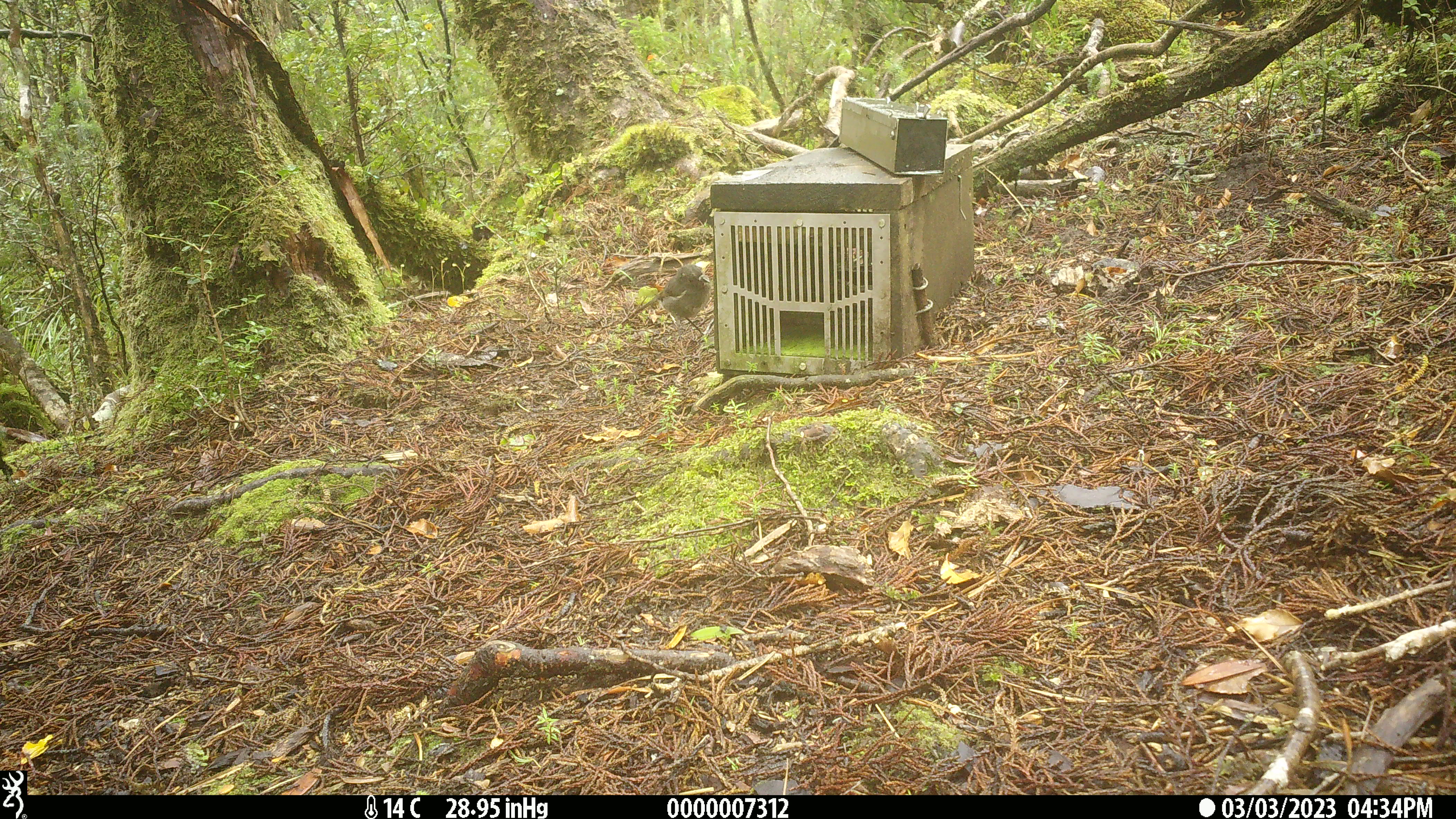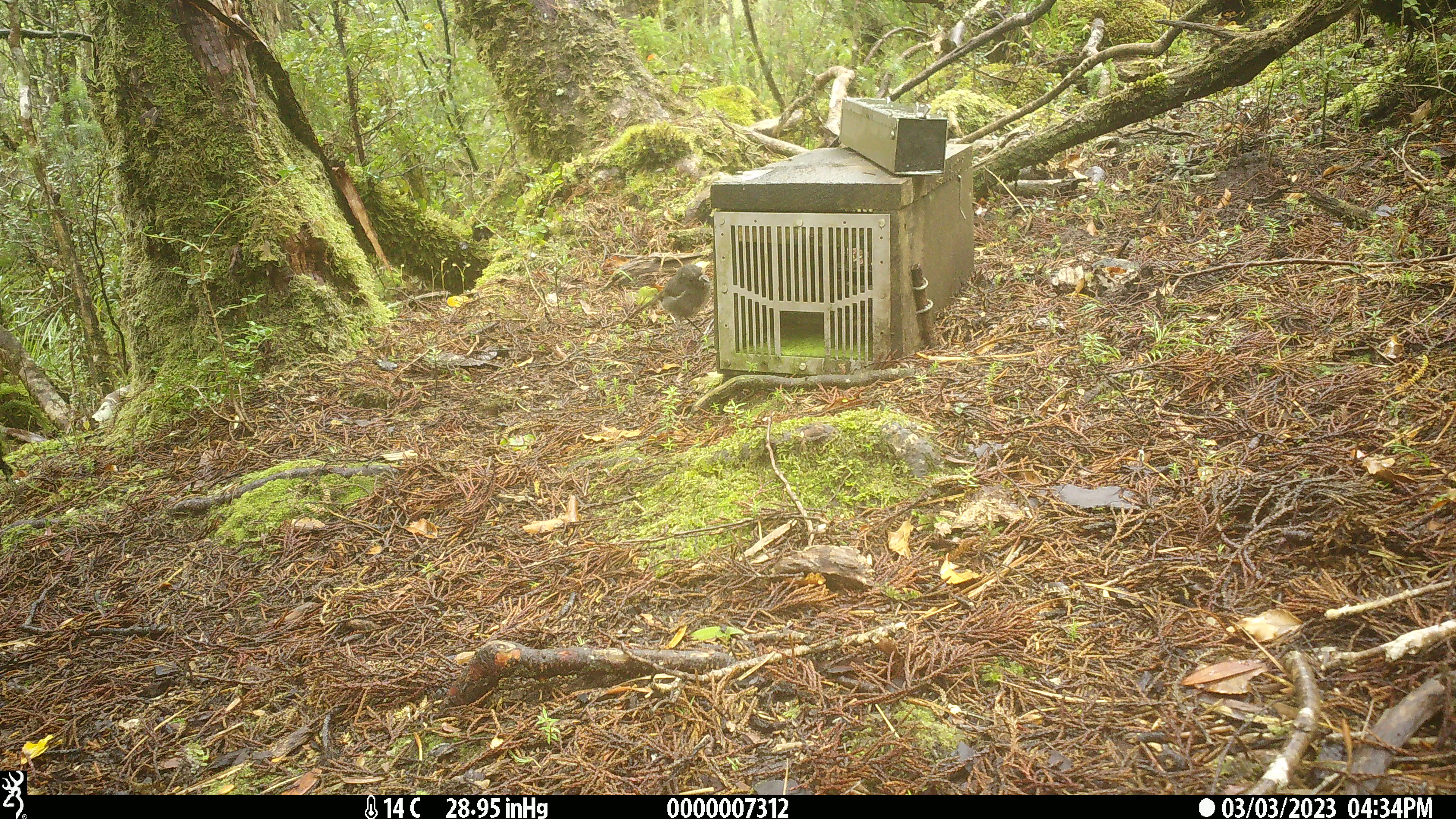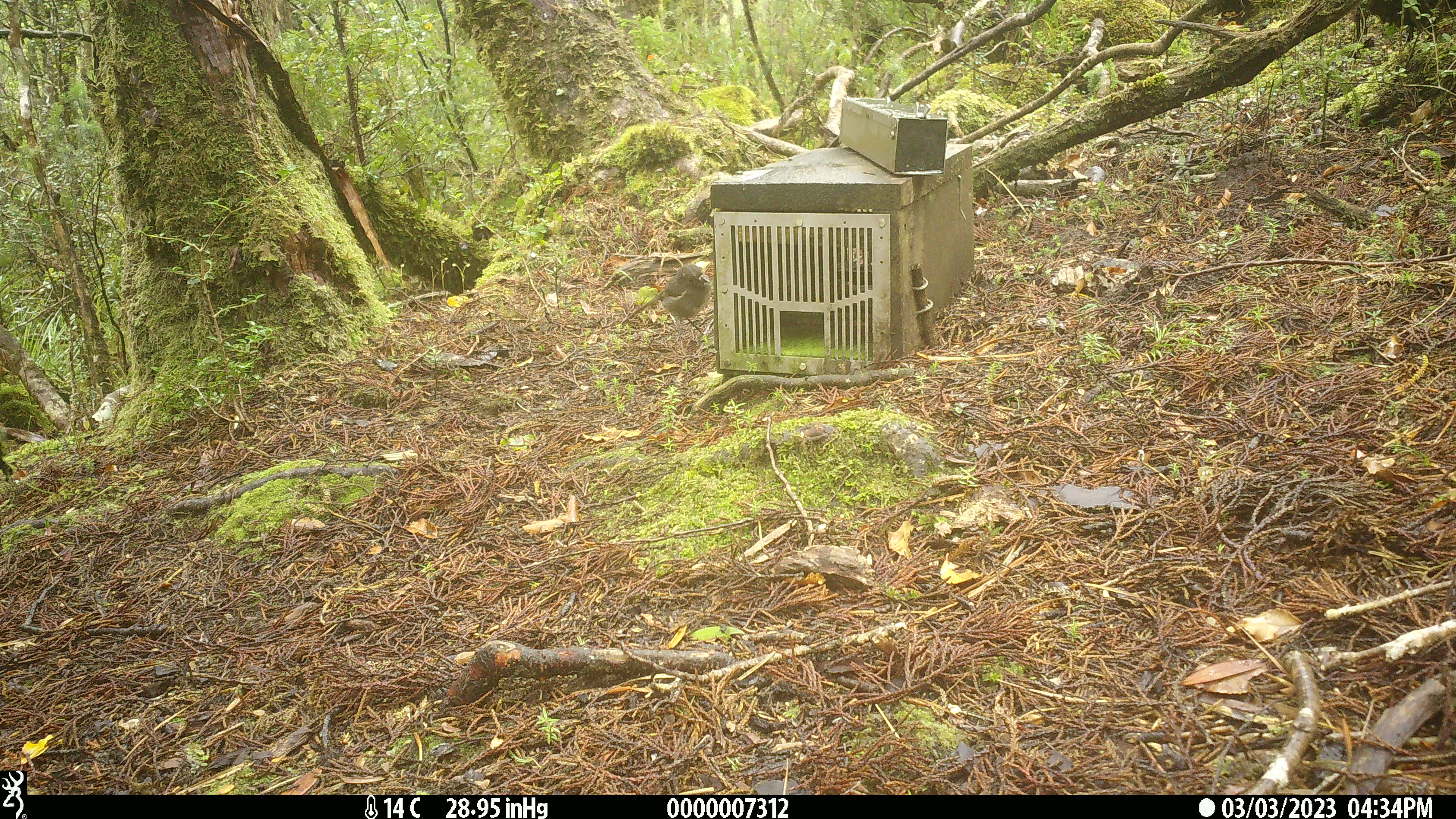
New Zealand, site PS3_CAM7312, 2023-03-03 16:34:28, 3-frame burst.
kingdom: Animalia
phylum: Chordata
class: Aves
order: Passeriformes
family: Petroicidae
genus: Petroica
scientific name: Petroica australis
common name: new zealand robin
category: robin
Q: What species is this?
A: Robin (new zealand robin) (Petroica australis).